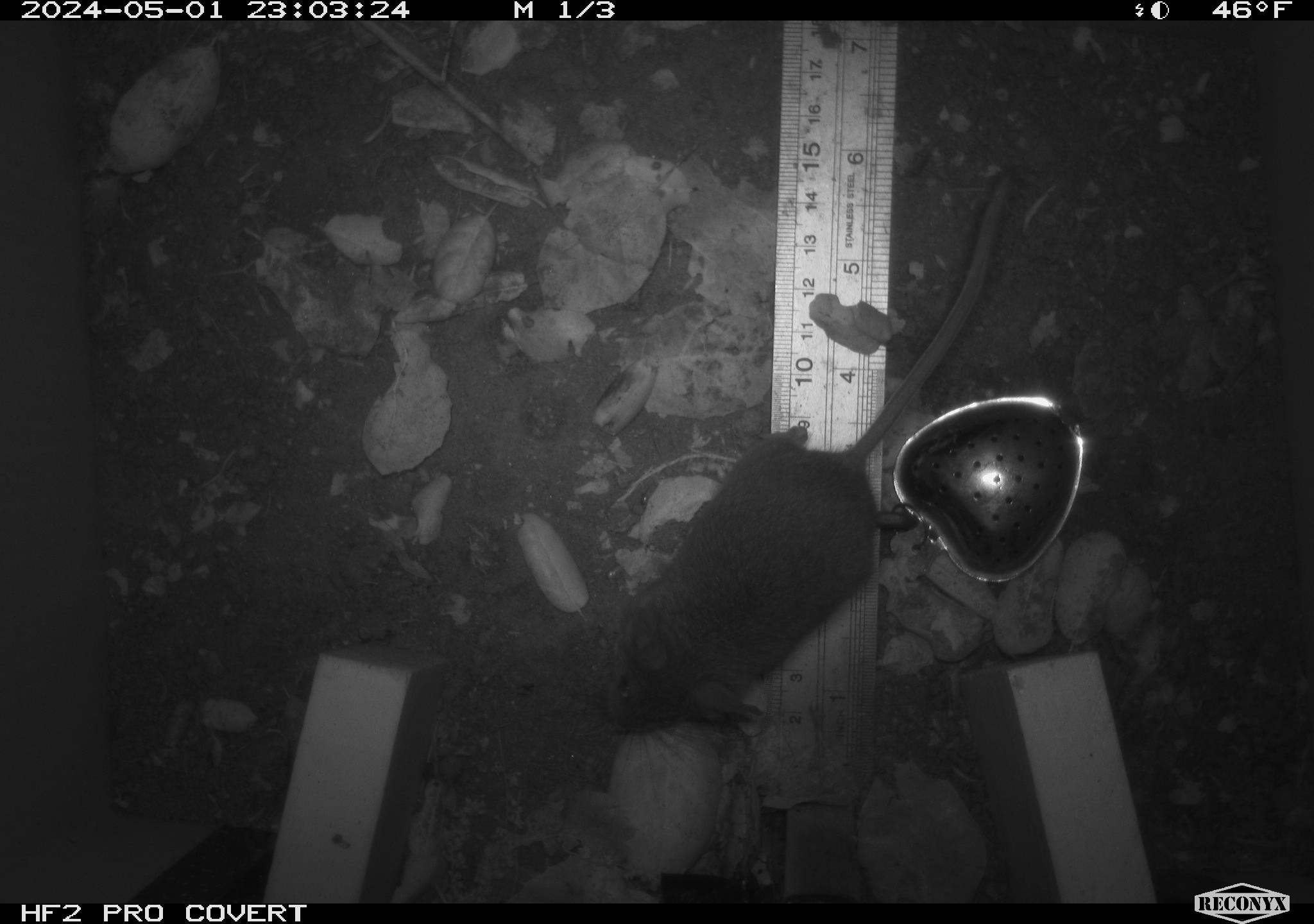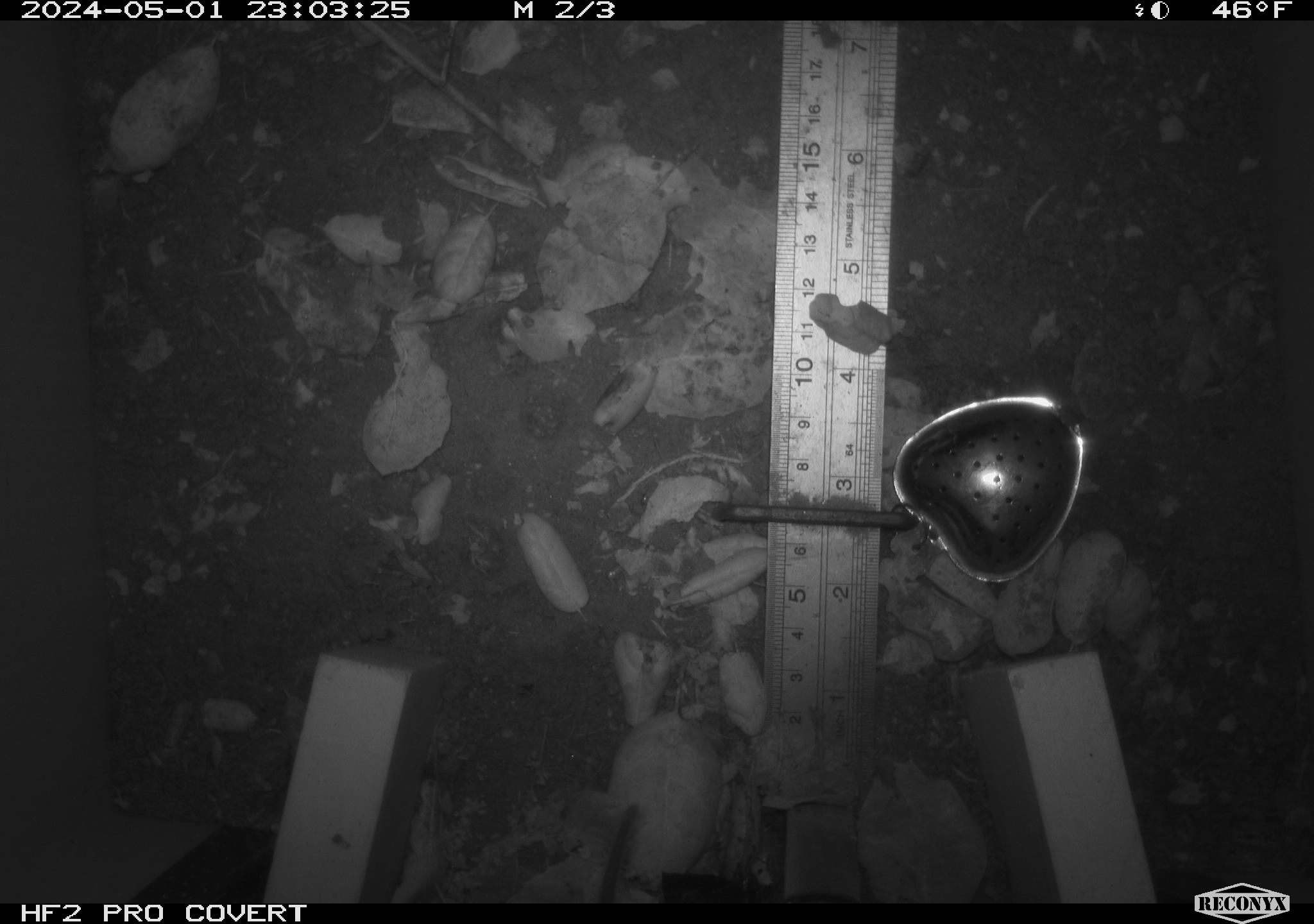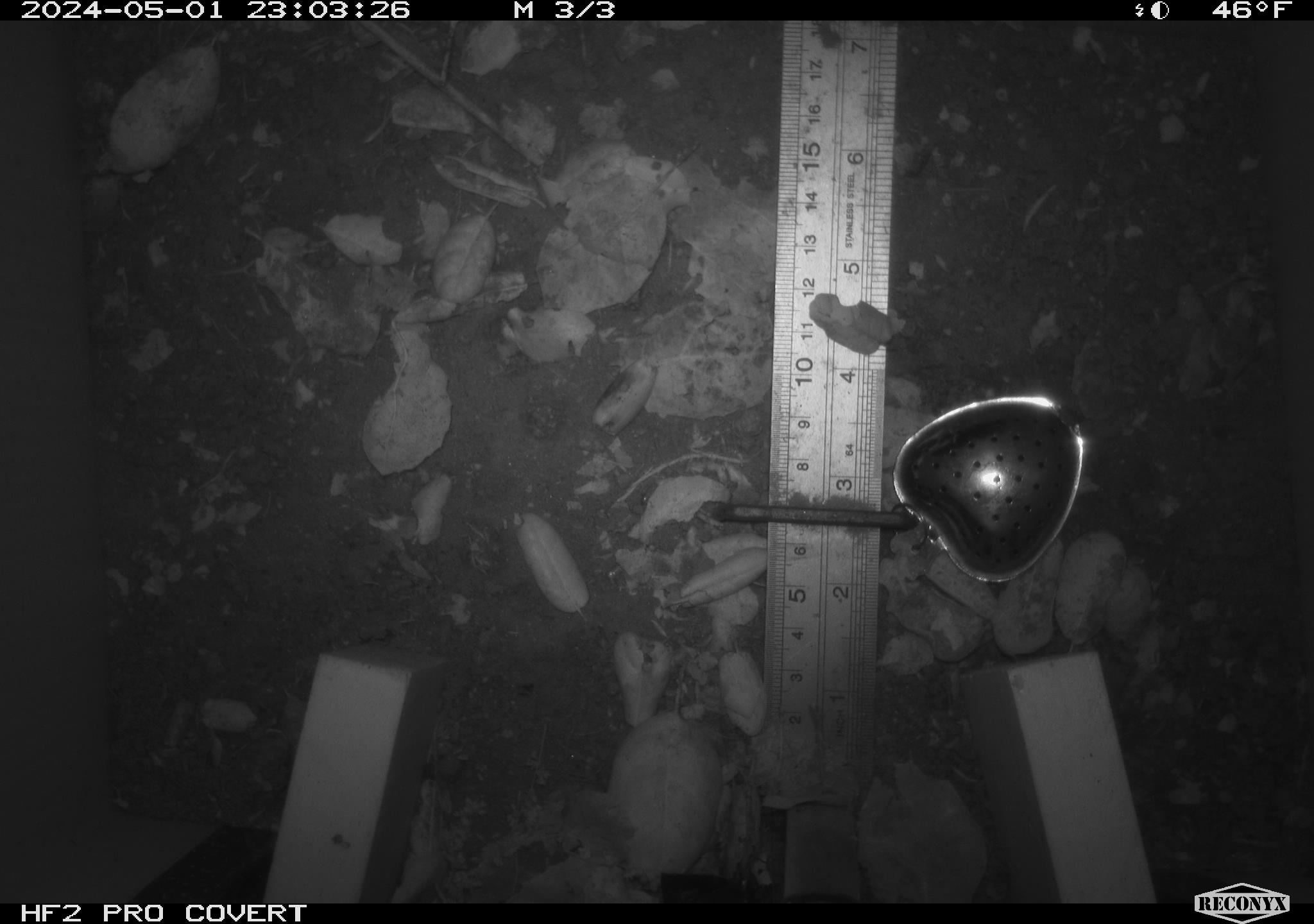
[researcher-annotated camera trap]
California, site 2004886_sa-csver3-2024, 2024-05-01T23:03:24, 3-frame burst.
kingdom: Animalia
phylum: Chordata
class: Mammalia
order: Rodentia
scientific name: Rodentia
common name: rodent